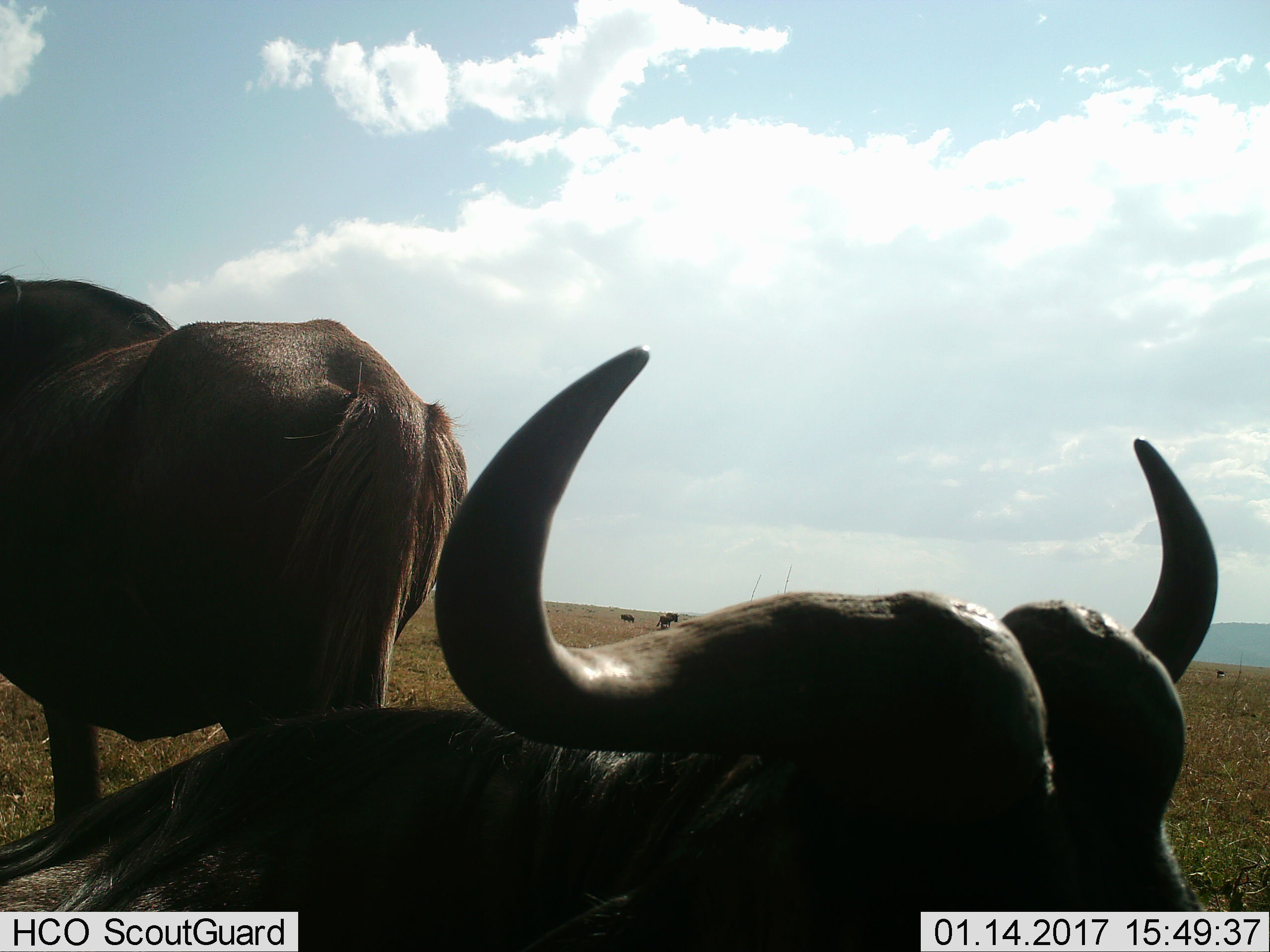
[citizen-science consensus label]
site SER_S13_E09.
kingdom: Animalia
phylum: Chordata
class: Mammalia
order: Artiodactyla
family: Bovidae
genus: Connochaetes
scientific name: Connochaetes taurinus taurinus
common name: blue wildebeest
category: wildebeestblue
Wildebeestblue (blue wildebeest) (Connochaetes taurinus taurinus), count 5. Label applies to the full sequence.